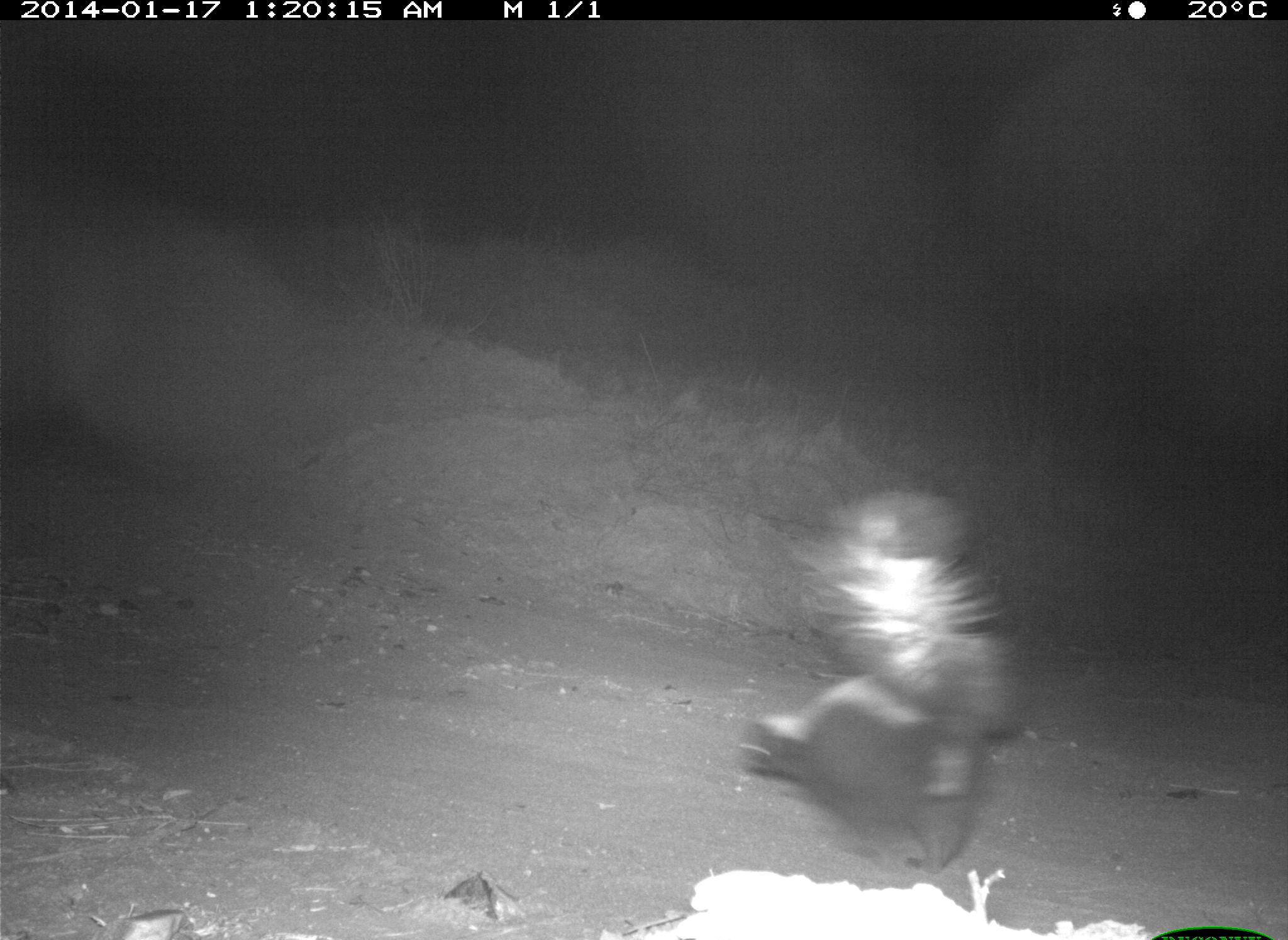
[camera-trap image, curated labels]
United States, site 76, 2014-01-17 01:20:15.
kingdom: Animalia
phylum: Chordata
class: Mammalia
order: Carnivora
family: Mephitidae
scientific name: Mephitidae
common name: skunk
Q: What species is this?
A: Skunk (Mephitidae).